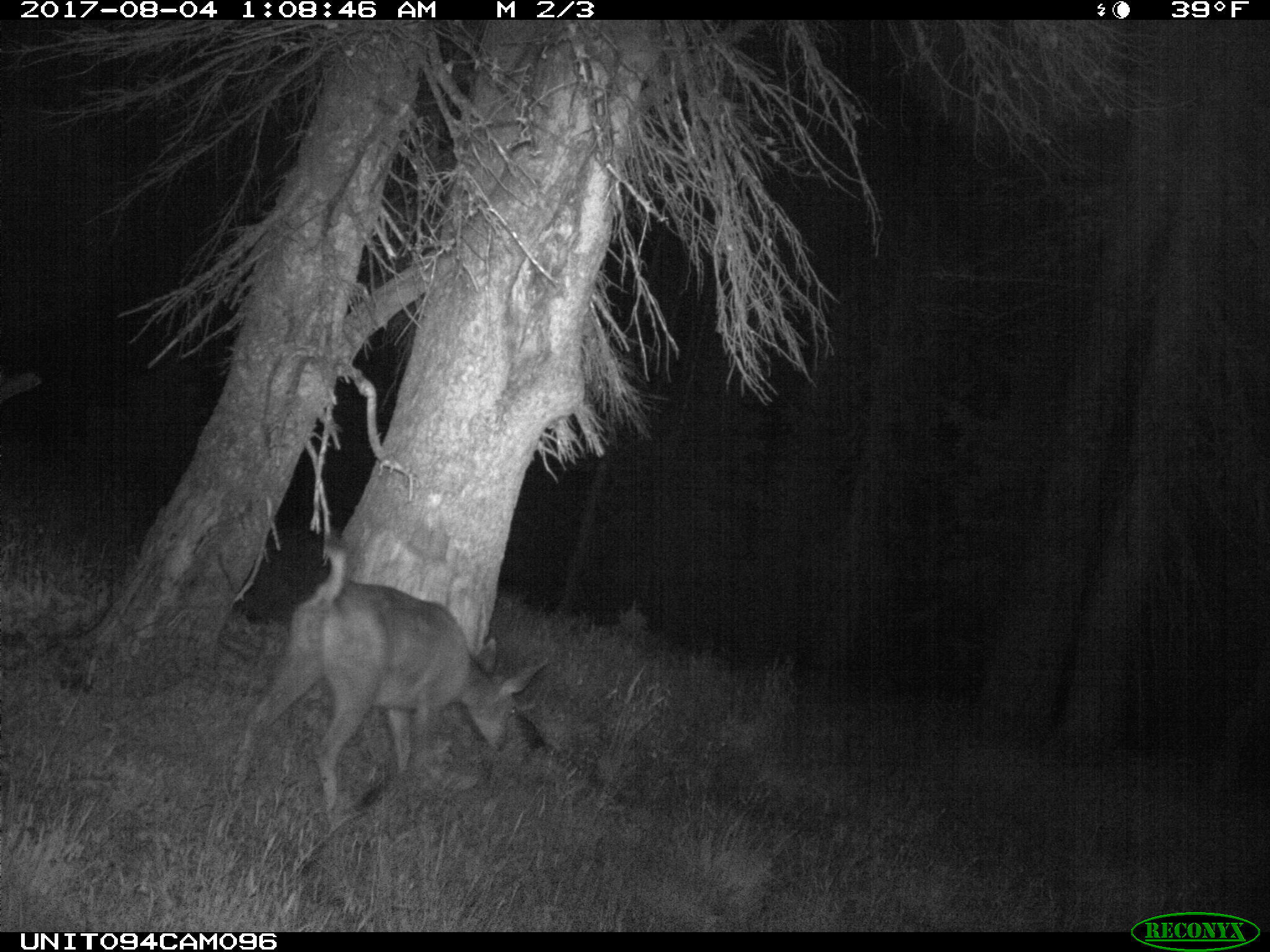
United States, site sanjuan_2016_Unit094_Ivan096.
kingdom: Animalia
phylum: Chordata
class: Mammalia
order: Artiodactyla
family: Cervidae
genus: Odocoileus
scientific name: Odocoileus hemionus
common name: mule deer